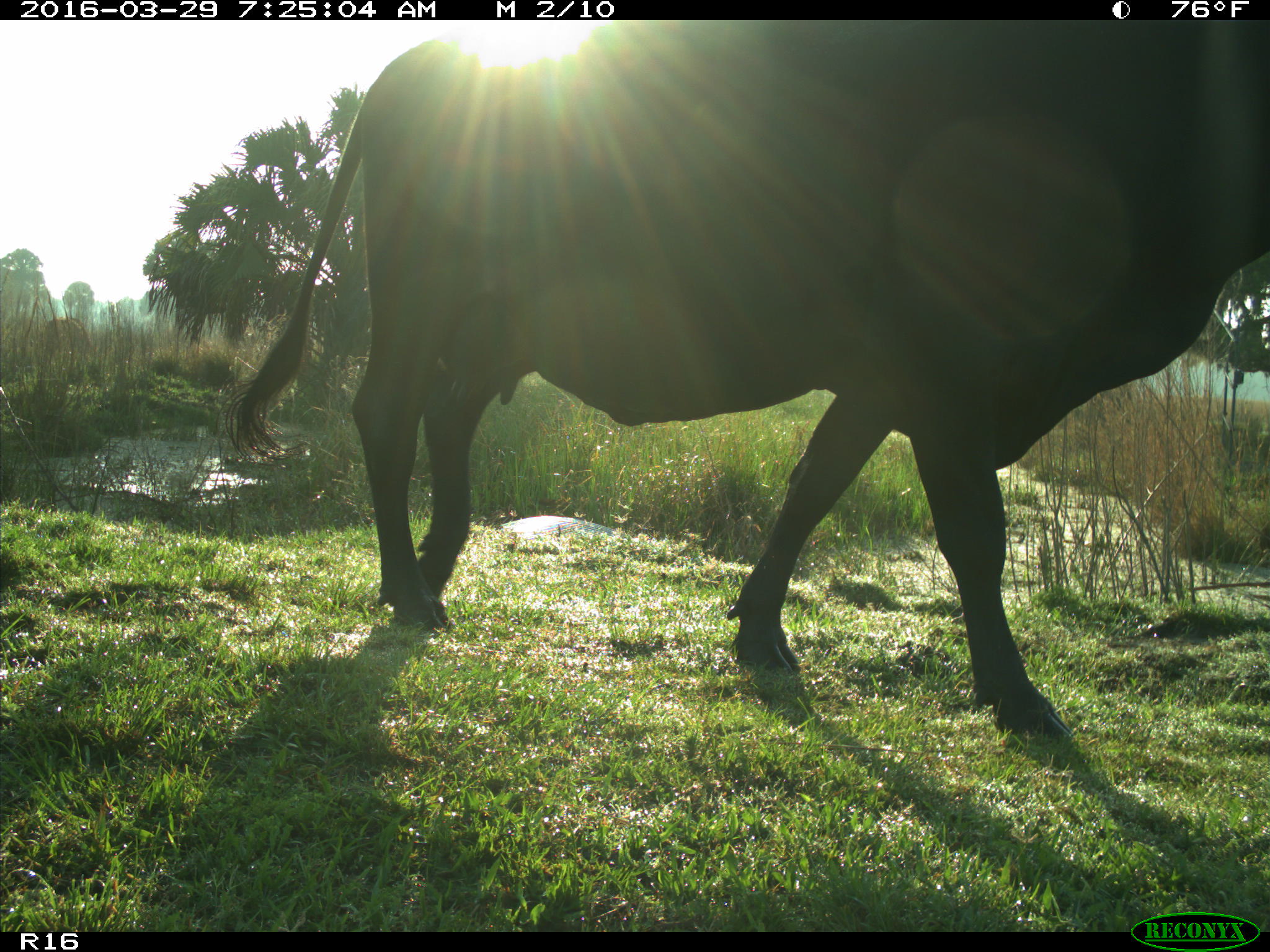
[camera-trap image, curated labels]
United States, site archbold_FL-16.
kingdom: Animalia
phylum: Chordata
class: Mammalia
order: Artiodactyla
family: Bovidae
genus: Bos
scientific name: Bos taurus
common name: domestic cow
Bos taurus (domestic cow).